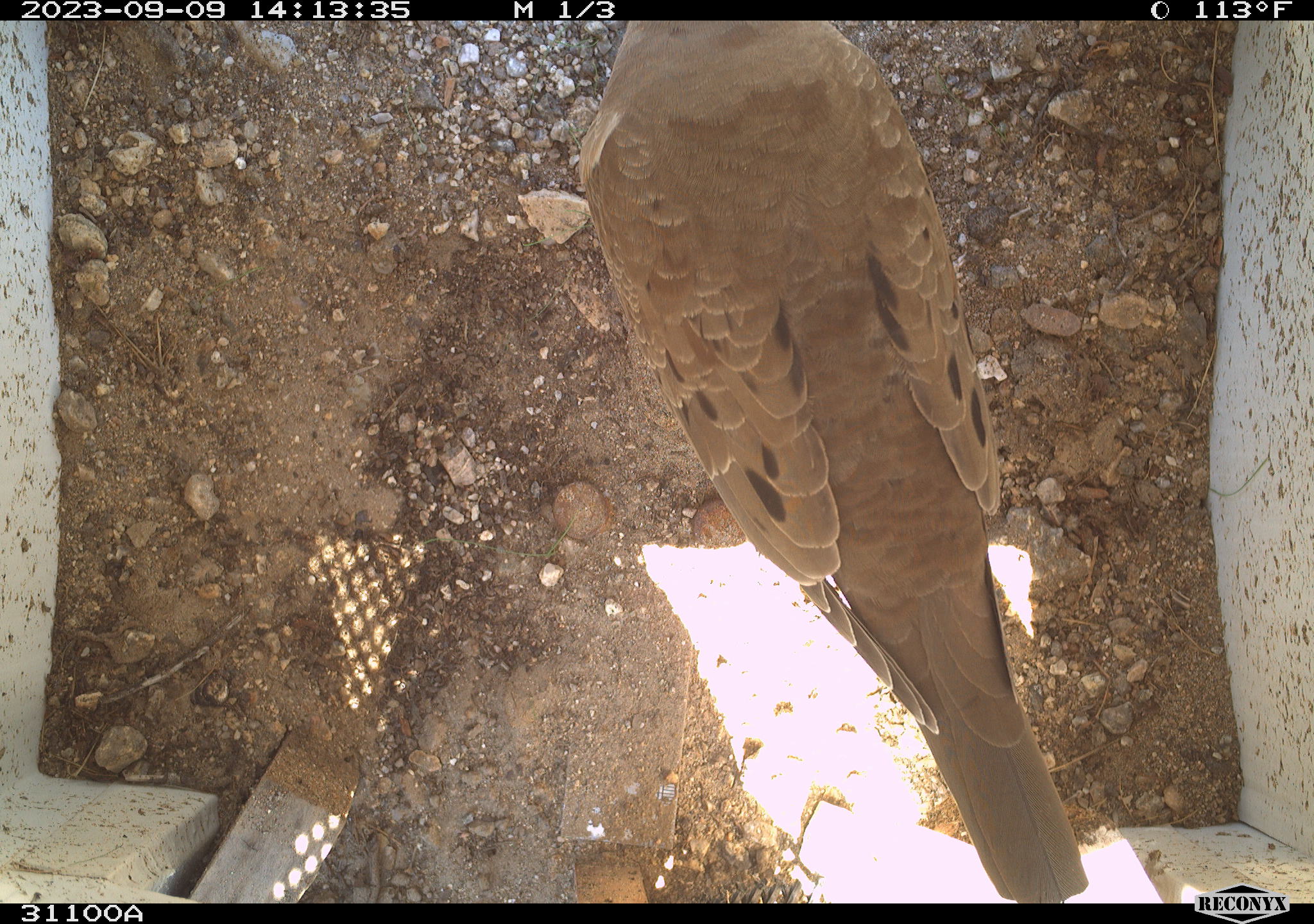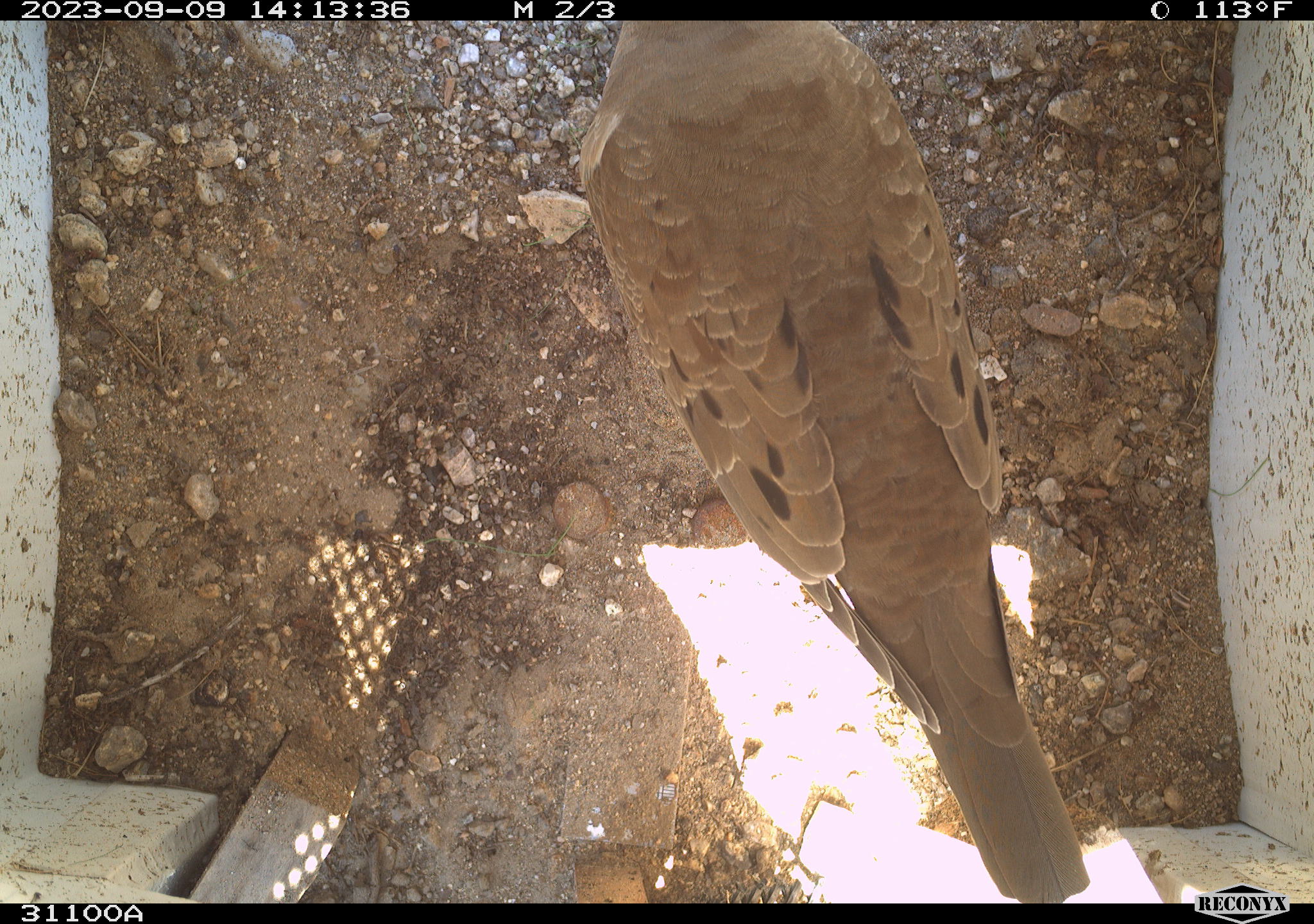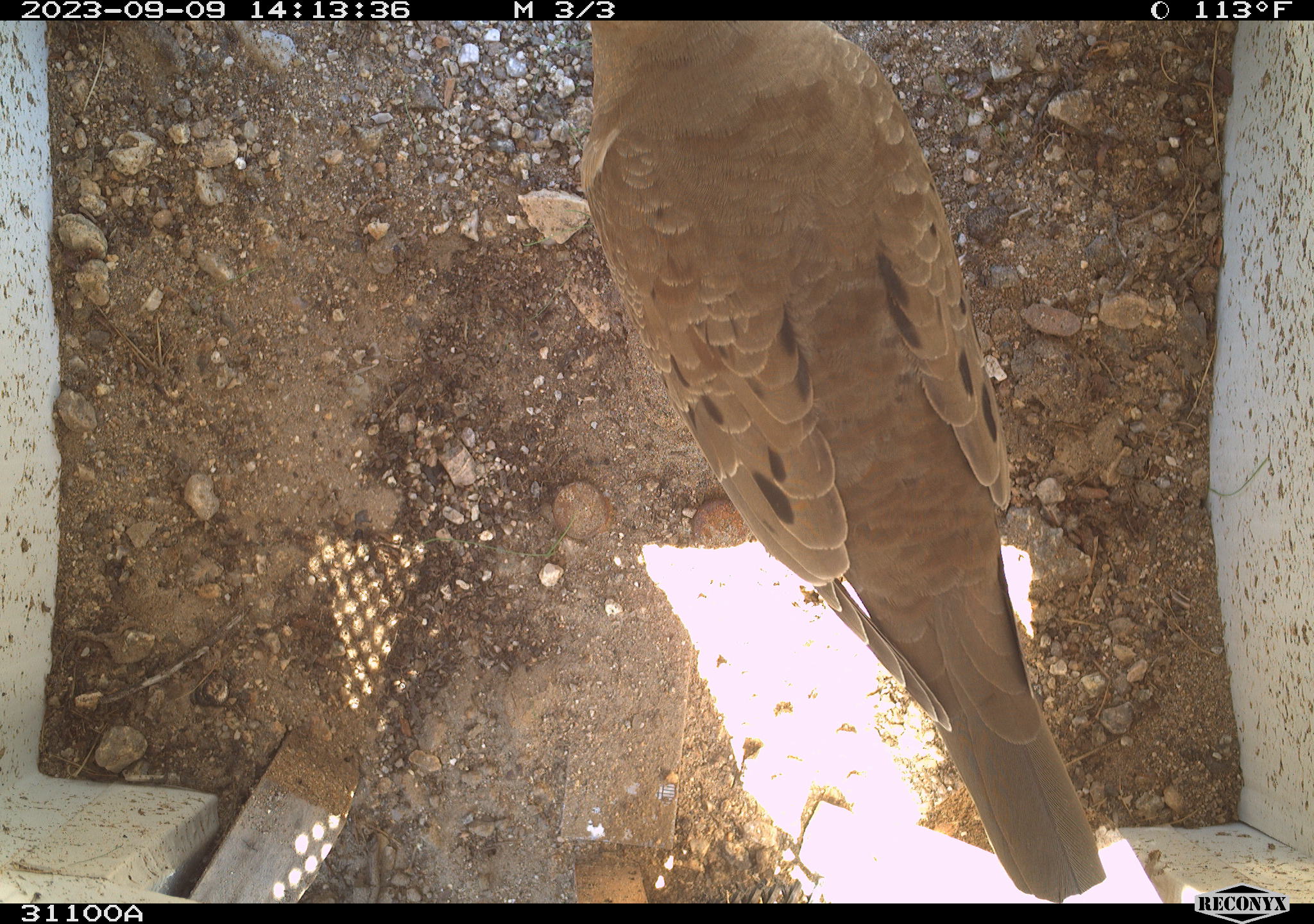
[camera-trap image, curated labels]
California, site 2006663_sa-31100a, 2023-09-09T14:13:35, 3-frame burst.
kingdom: Animalia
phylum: Chordata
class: Aves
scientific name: Aves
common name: bird